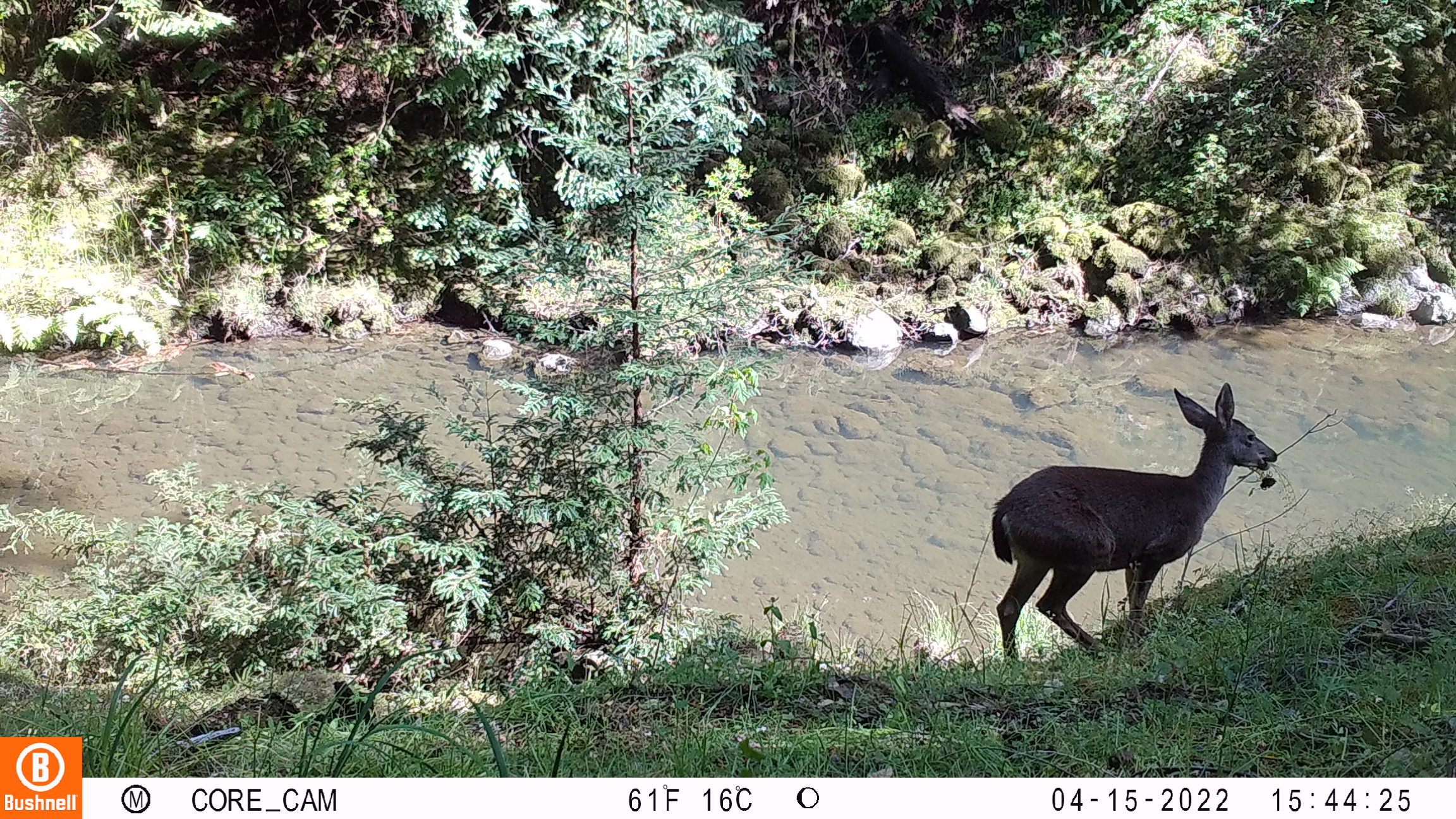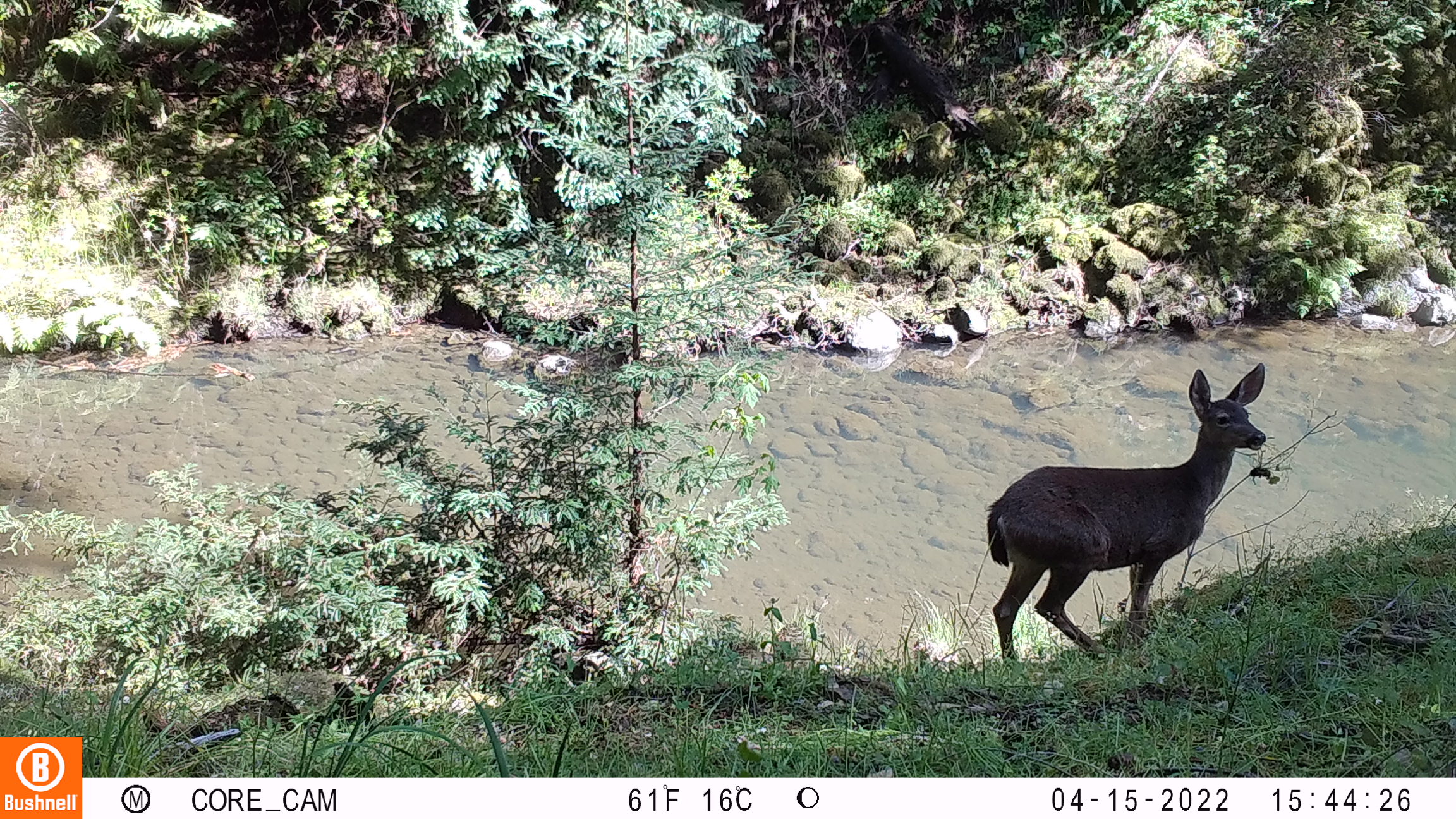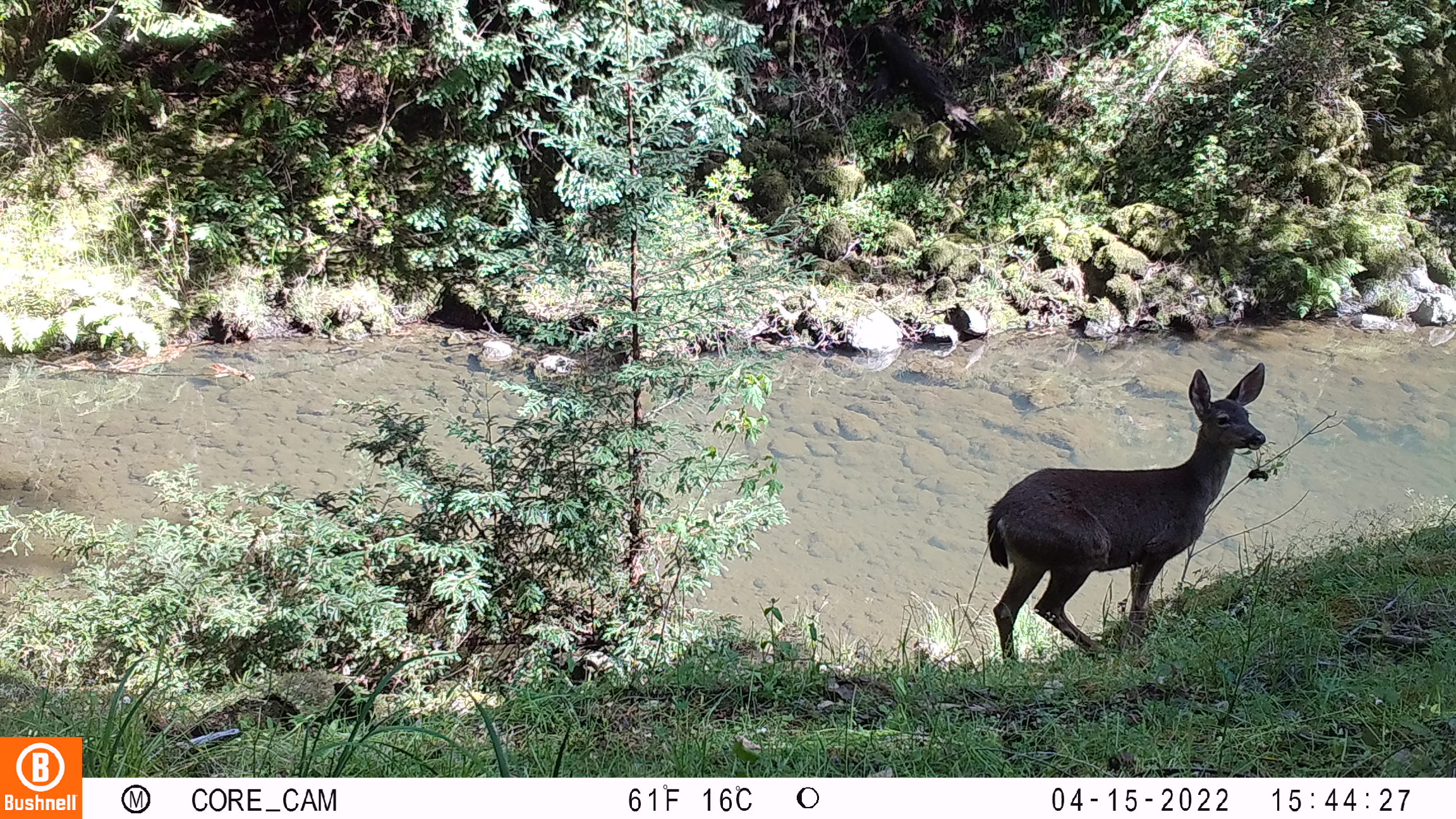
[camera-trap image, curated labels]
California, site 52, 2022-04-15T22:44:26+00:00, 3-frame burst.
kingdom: Animalia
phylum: Chordata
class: Mammalia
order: Artiodactyla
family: Cervidae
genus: Odocoileus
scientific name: Odocoileus hemionus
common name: mule deer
Mule deer (Odocoileus hemionus).